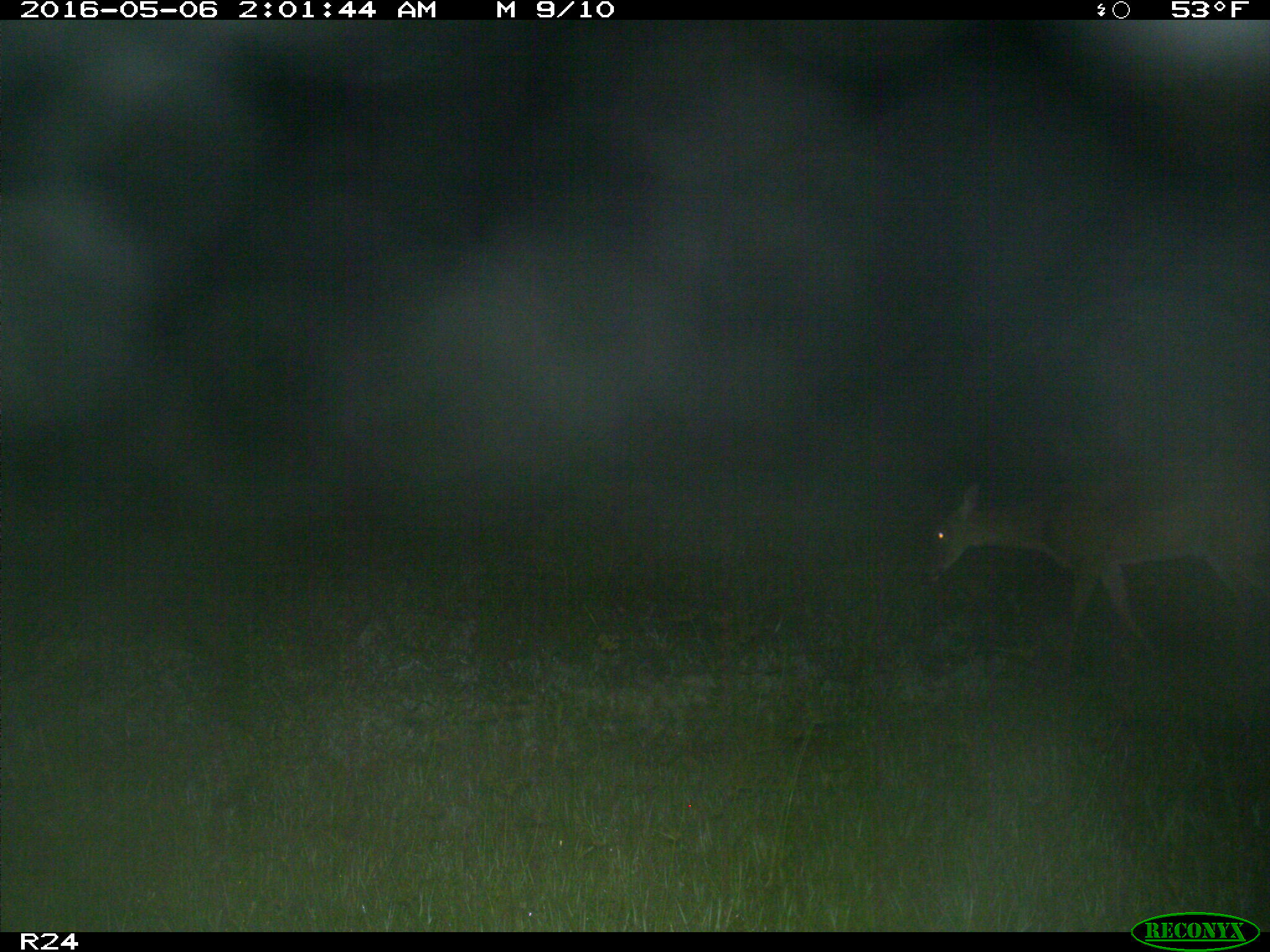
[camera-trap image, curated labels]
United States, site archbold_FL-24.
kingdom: Animalia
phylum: Chordata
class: Mammalia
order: Artiodactyla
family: Cervidae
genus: Odocoileus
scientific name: Odocoileus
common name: deer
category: unidentified deer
Unidentified deer (deer) (Odocoileus).